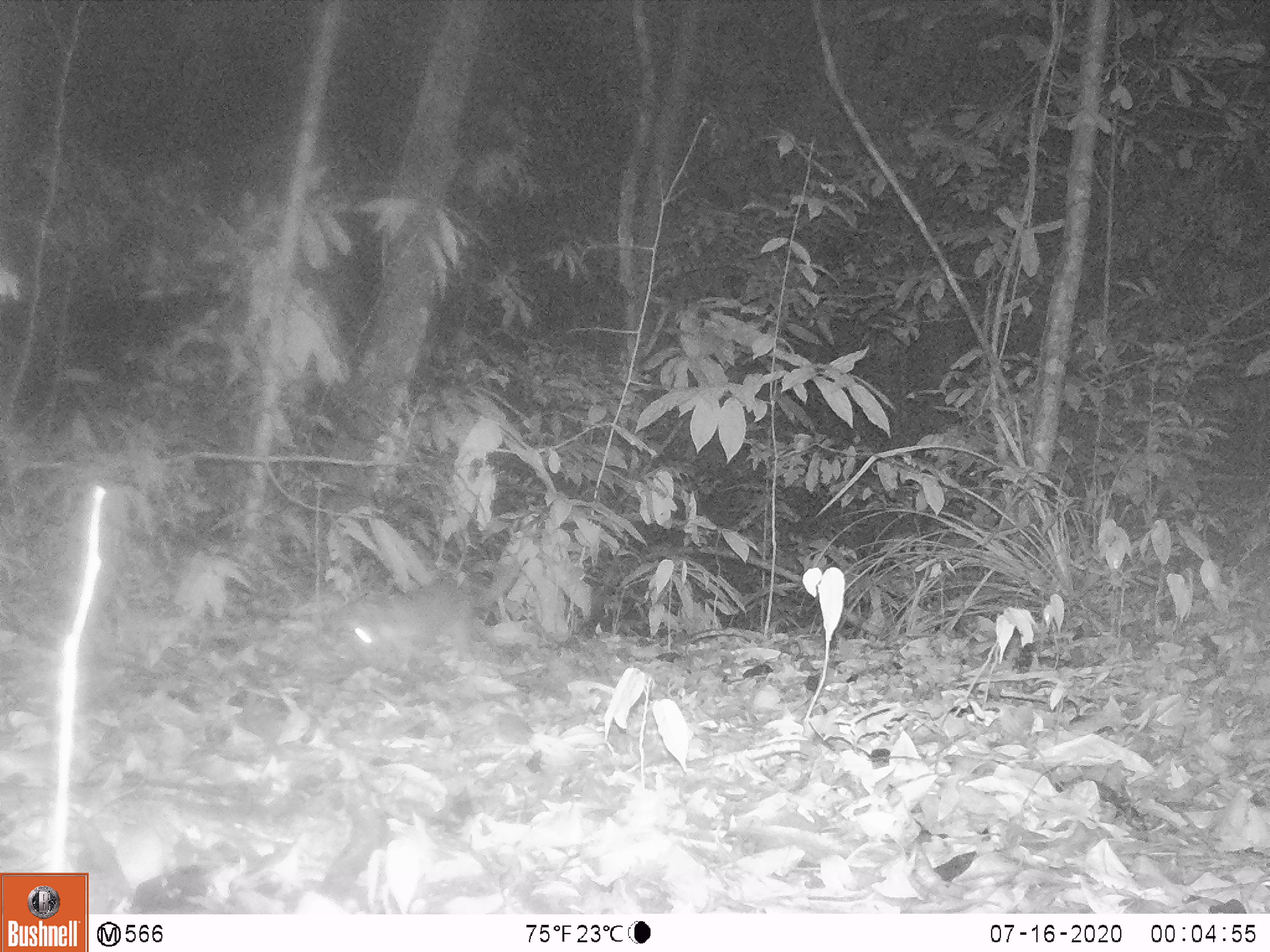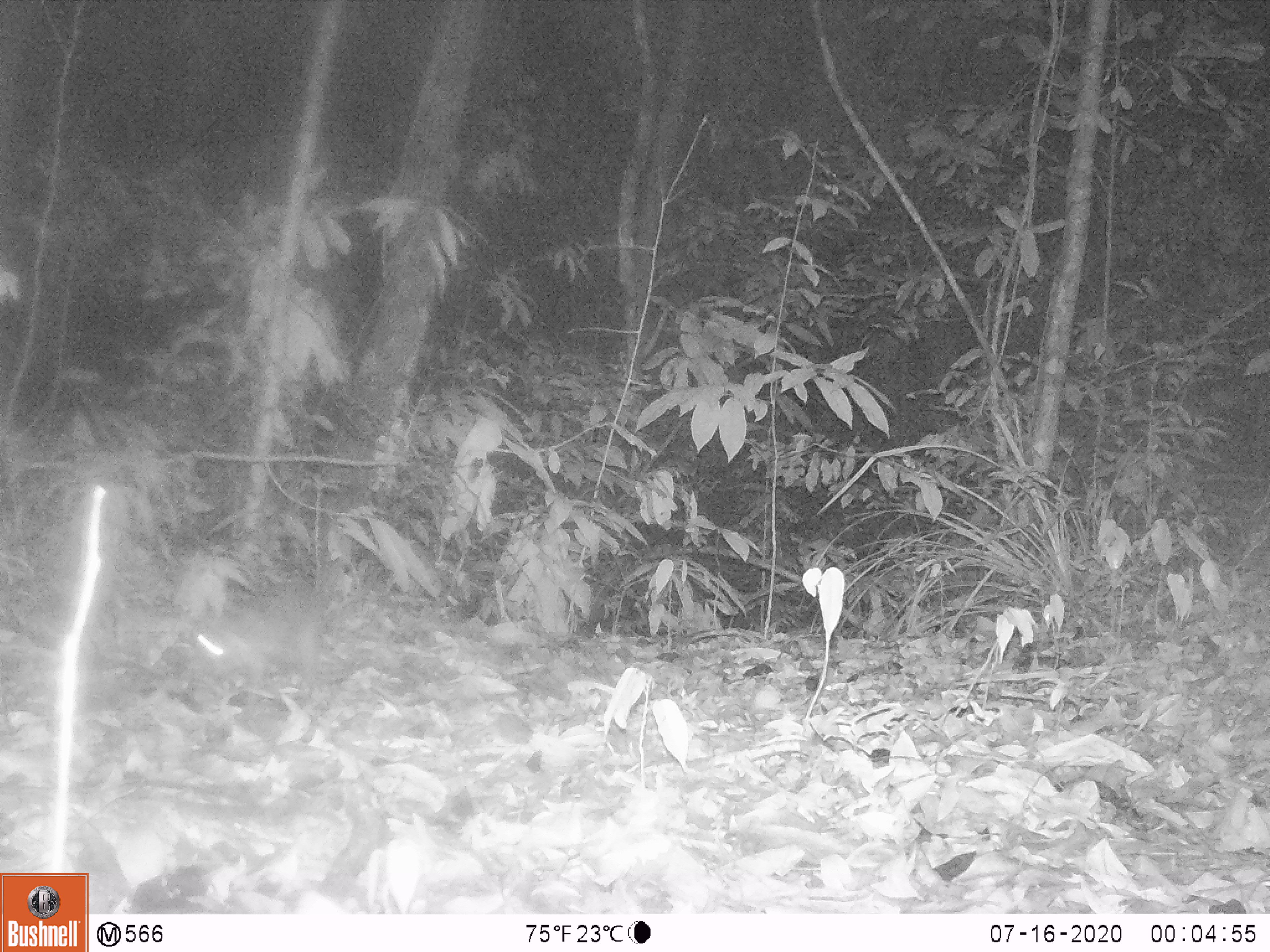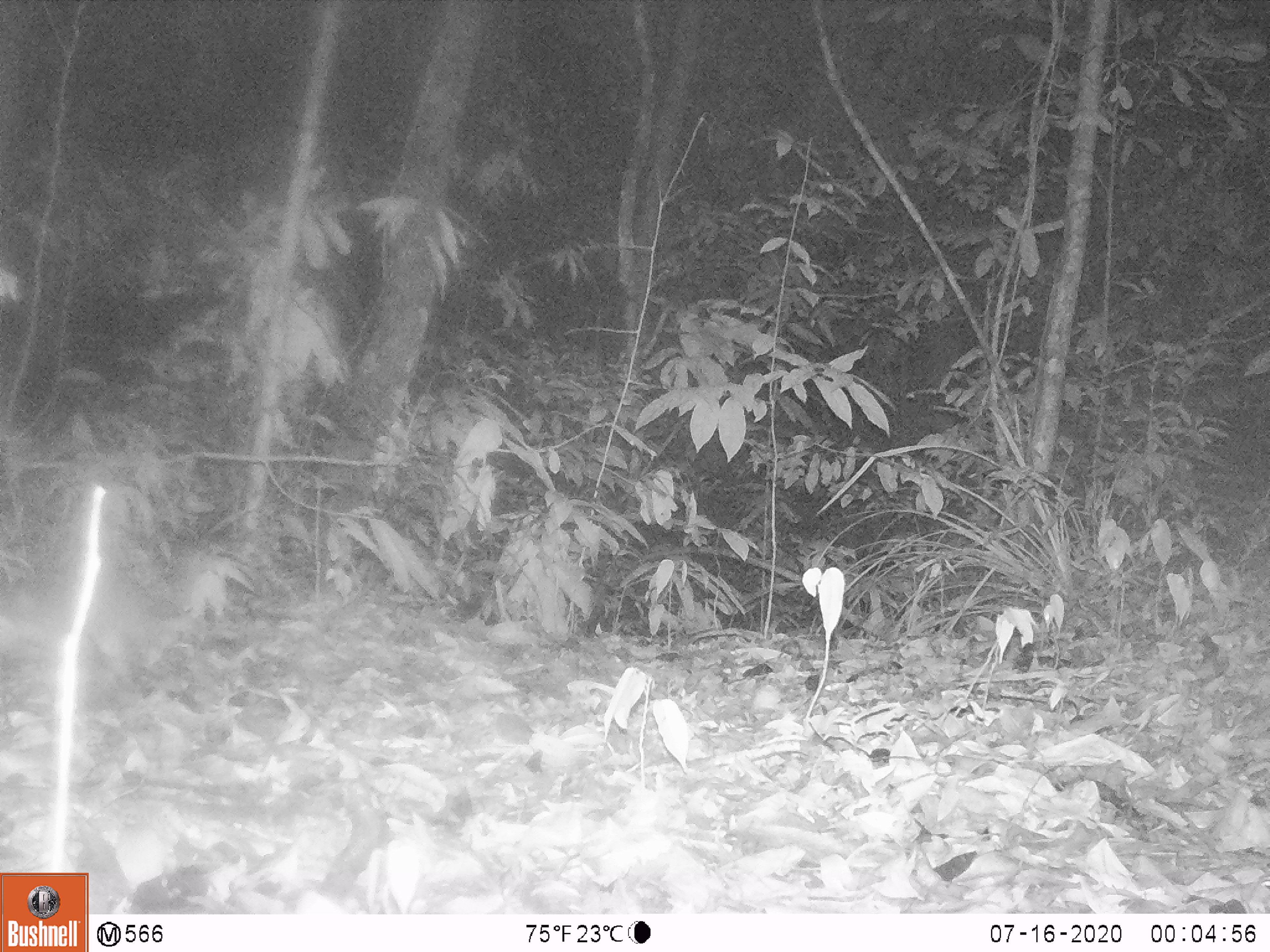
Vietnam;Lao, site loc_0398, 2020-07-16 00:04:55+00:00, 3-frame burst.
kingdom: Animalia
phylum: Chordata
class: Mammalia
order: Carnivora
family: Mustelidae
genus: Melogale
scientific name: Melogale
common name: ferret badger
Ferret badger (Melogale). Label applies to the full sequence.